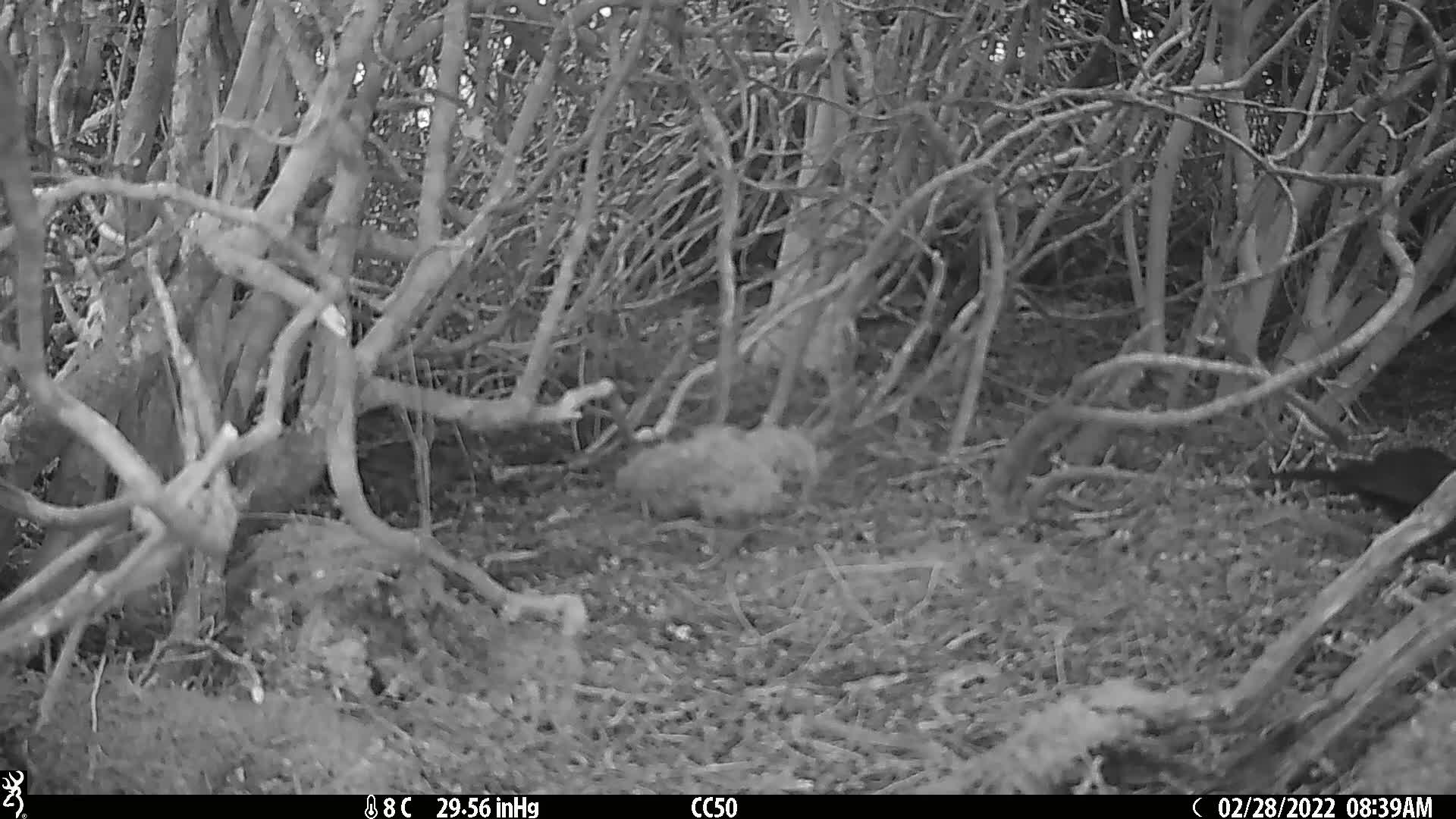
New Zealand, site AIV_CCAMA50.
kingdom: Animalia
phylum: Chordata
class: Aves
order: Passeriformes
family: Turdidae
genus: Turdus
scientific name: Turdus merula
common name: eurasian blackbird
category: blackbird